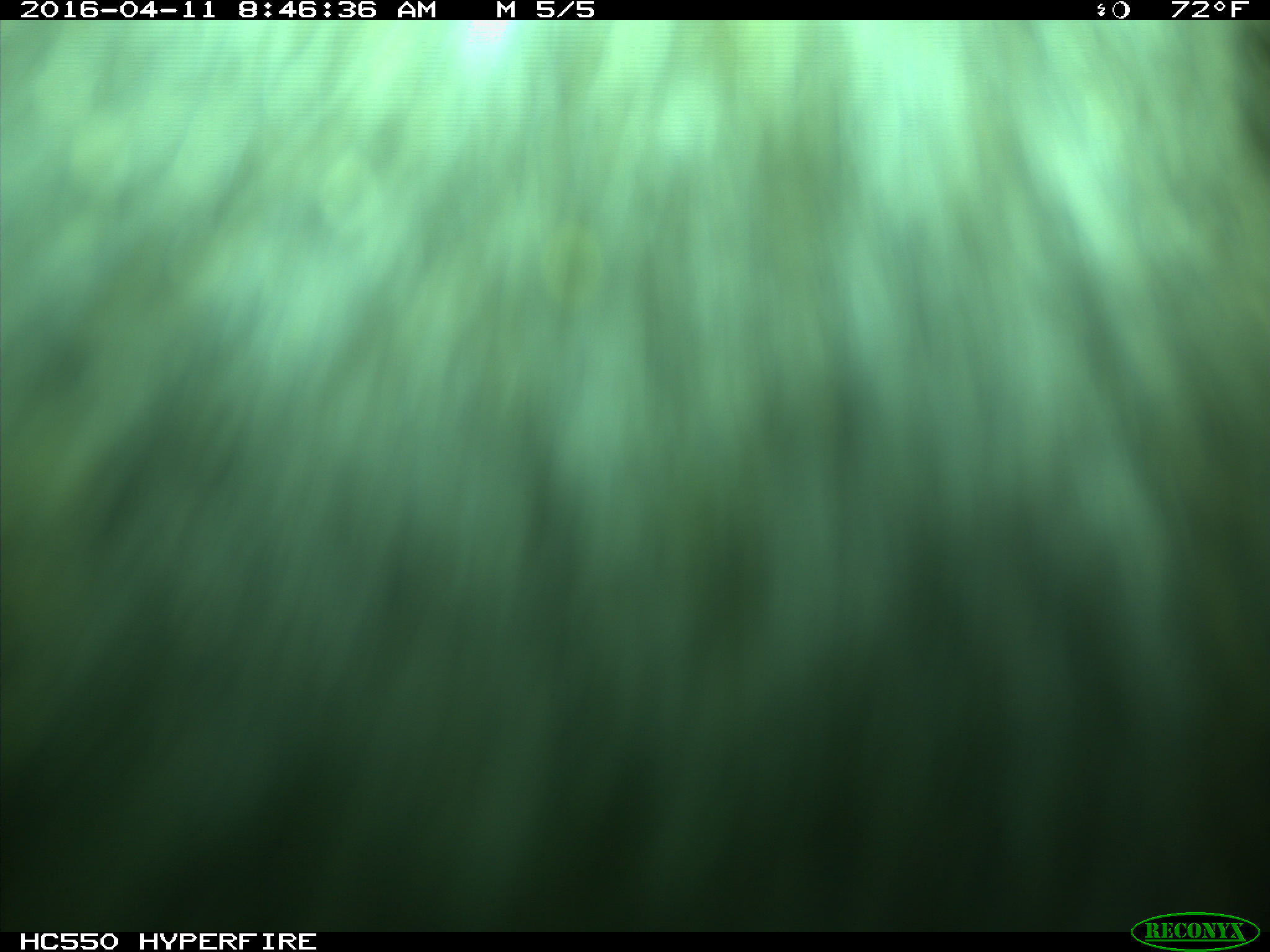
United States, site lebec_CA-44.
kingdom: Animalia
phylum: Chordata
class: Mammalia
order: Artiodactyla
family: Bovidae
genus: Bos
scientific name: Bos taurus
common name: domestic cow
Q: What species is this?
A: Bos taurus (domestic cow).